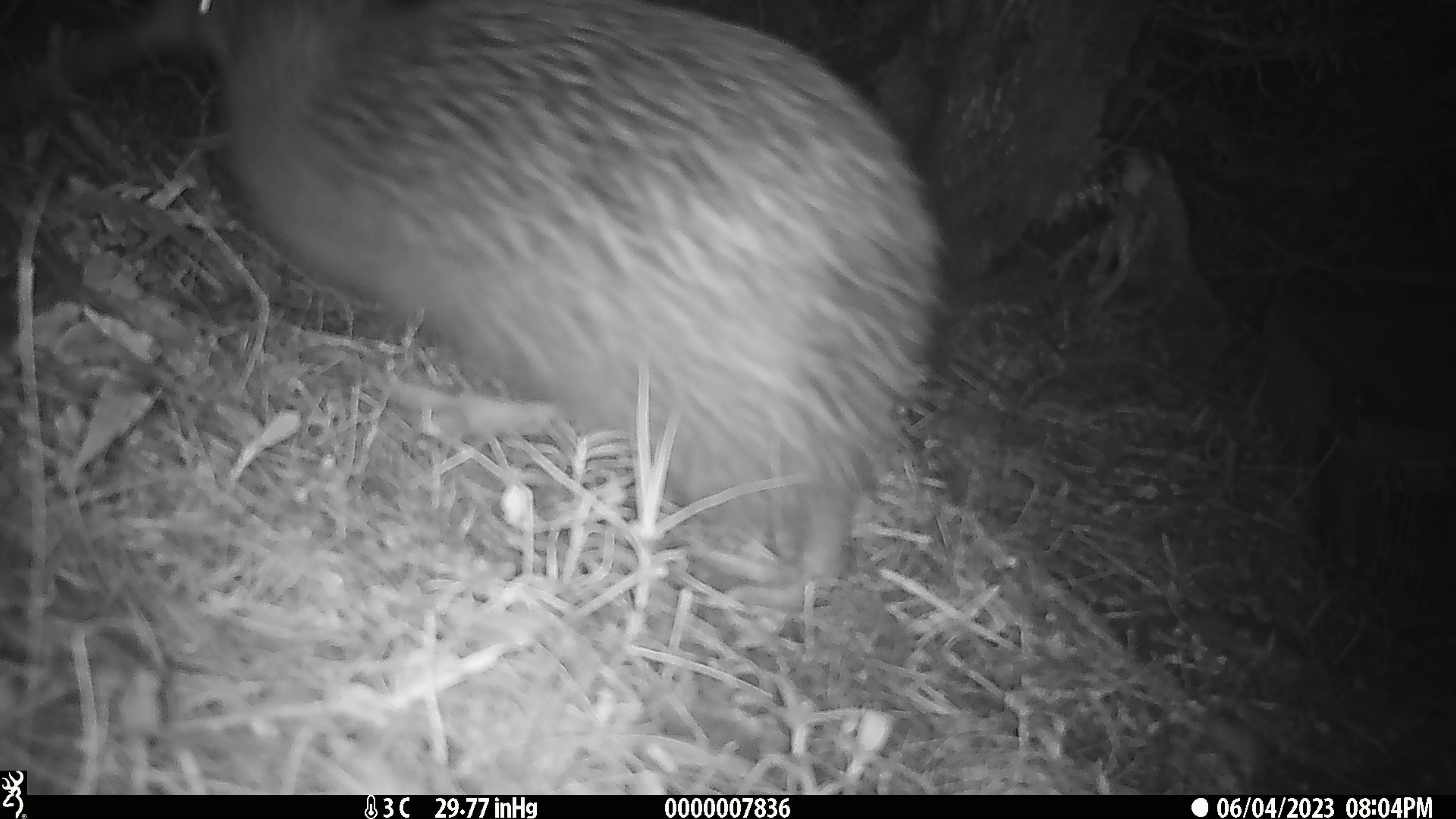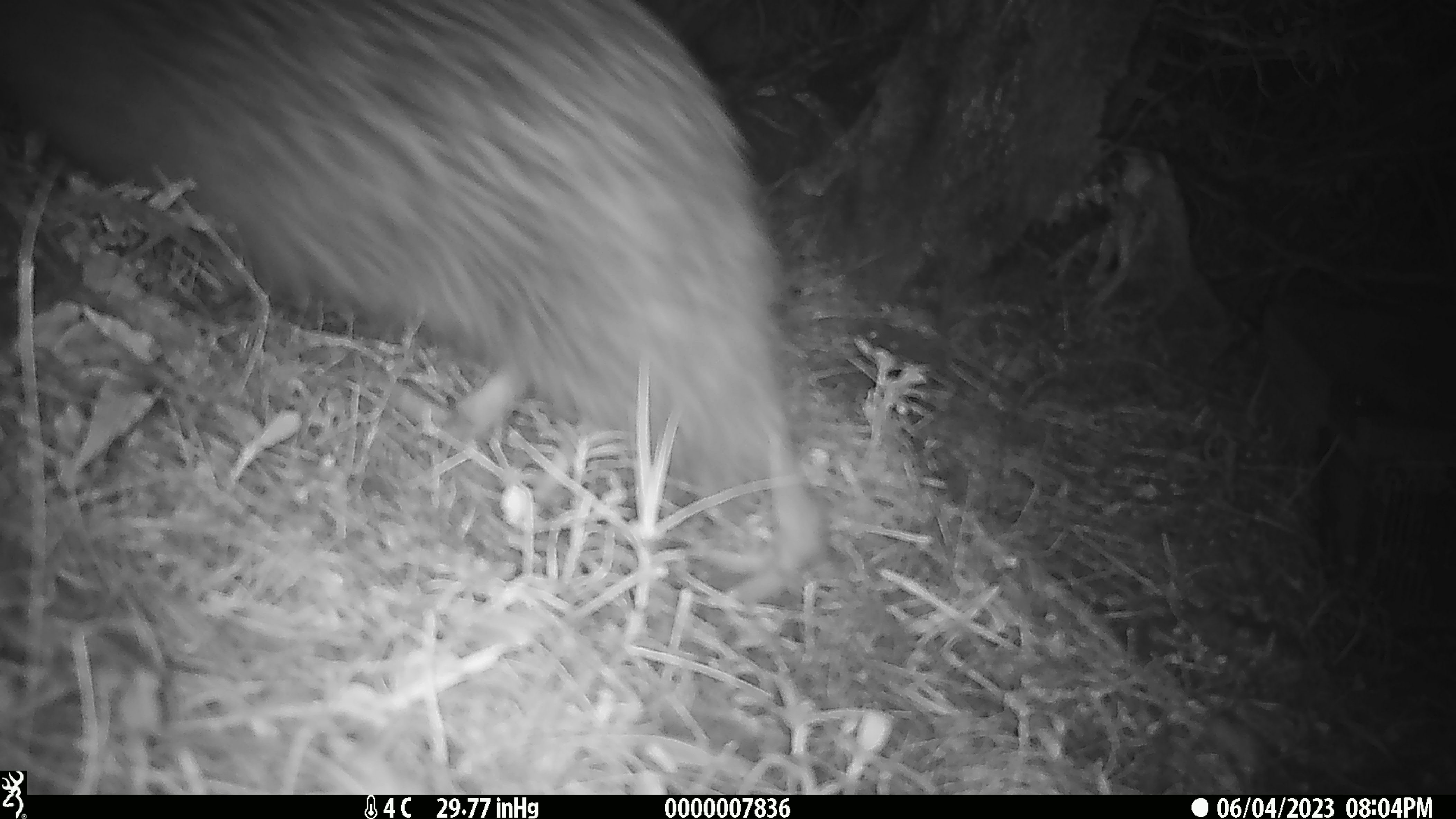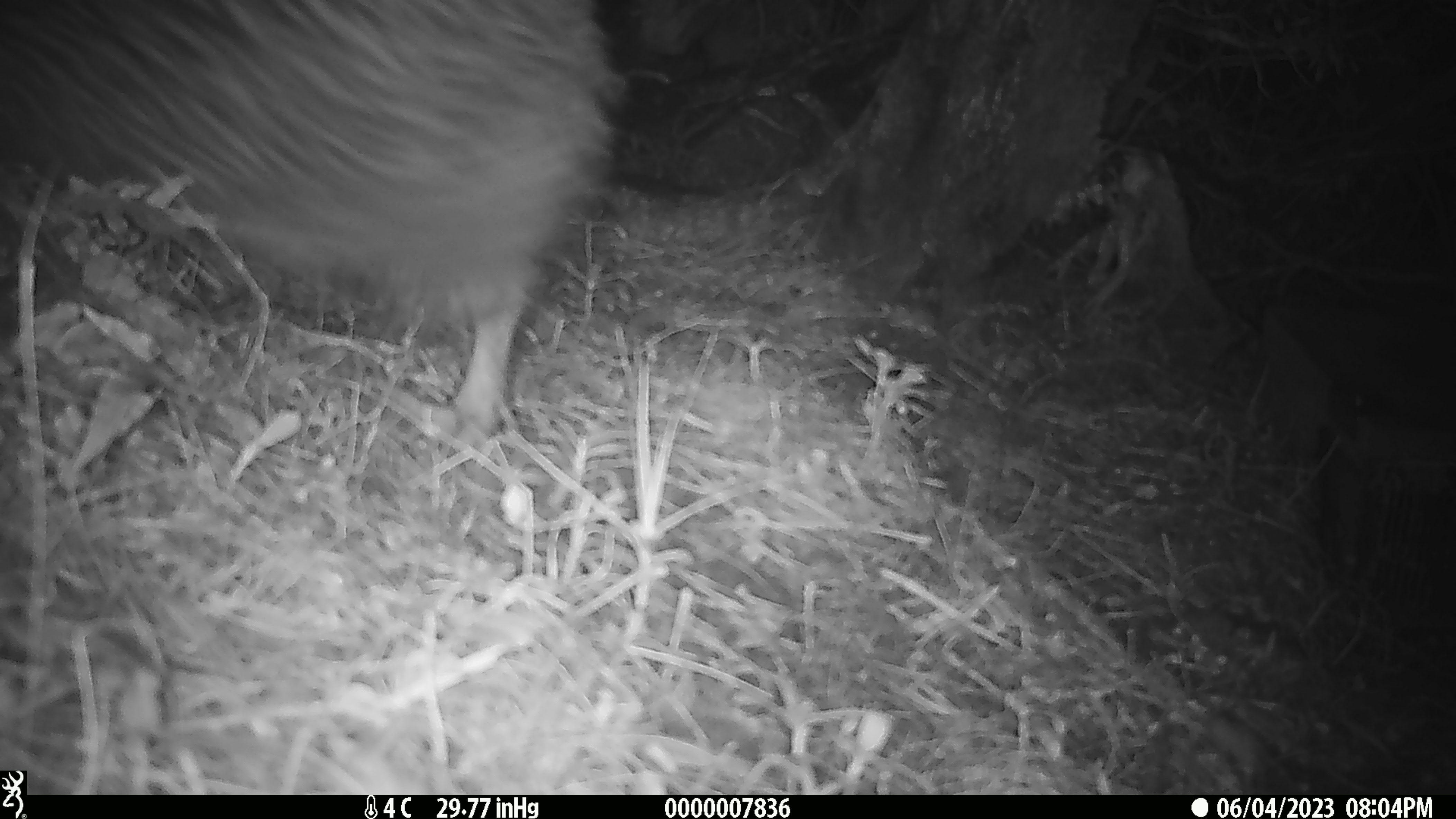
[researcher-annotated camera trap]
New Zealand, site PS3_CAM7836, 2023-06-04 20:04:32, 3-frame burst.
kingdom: Animalia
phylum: Chordata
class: Aves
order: Apterygiformes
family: Apterygidae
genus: Apteryx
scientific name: Apteryx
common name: kiwi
Kiwi (Apteryx).